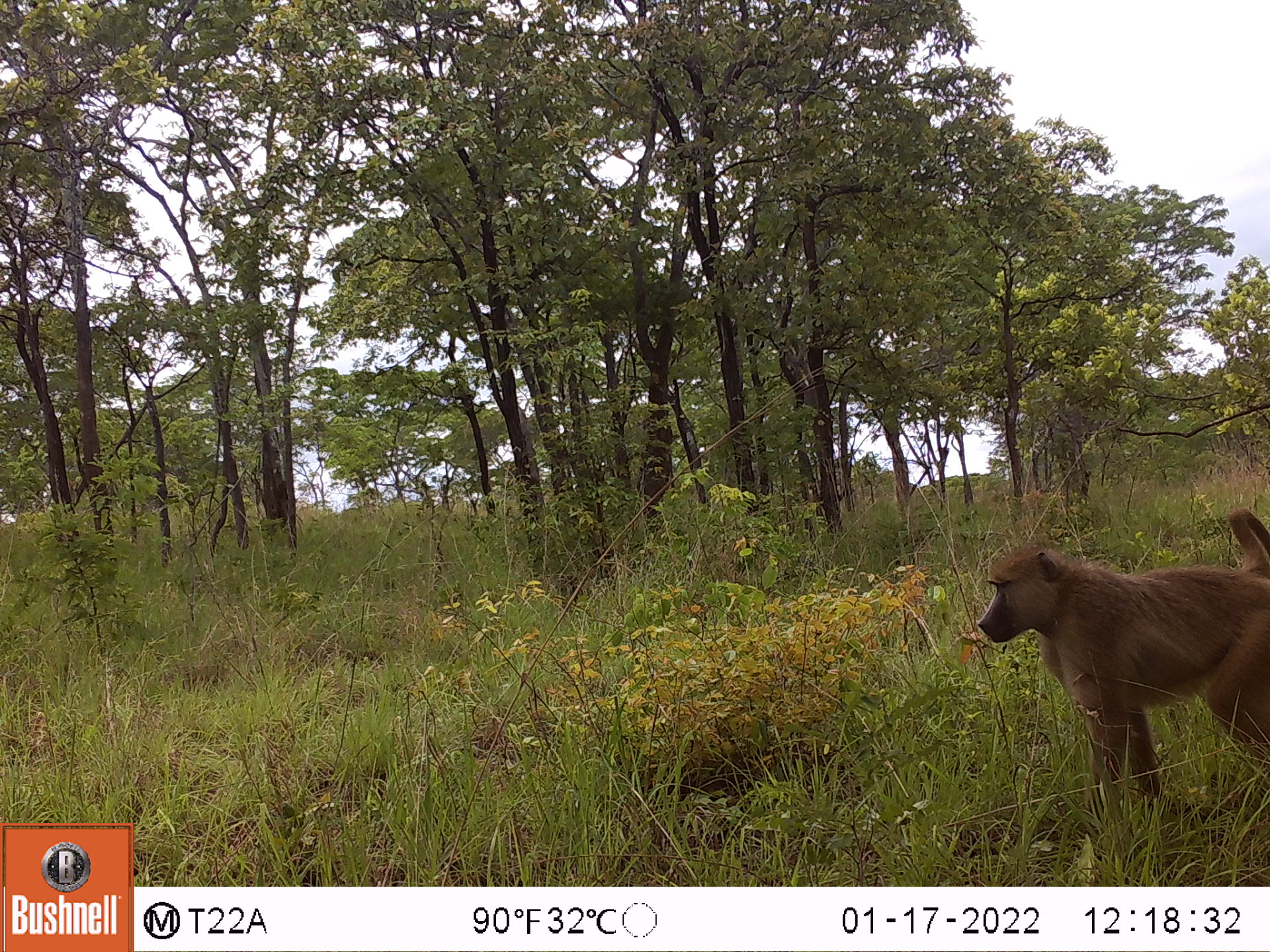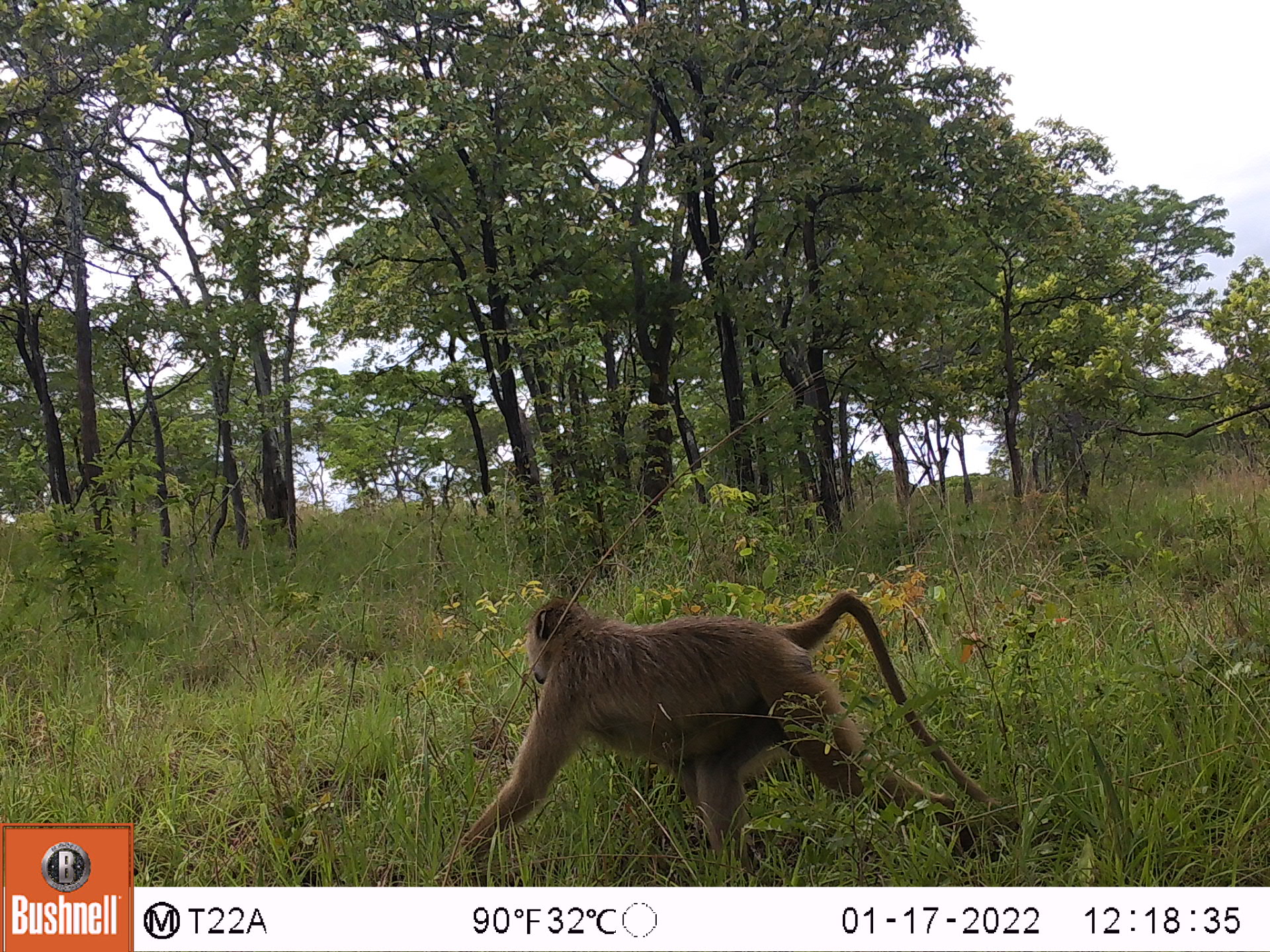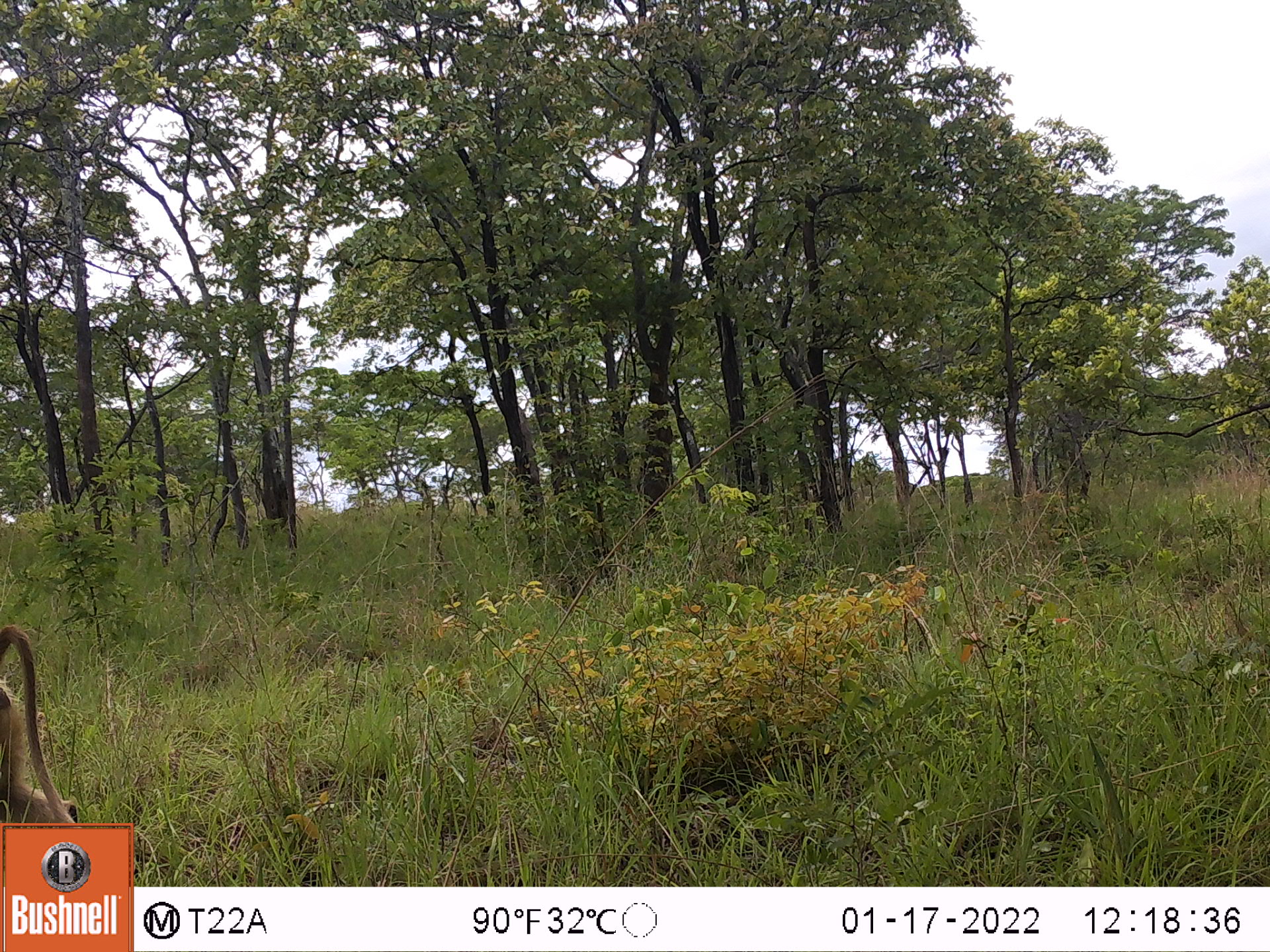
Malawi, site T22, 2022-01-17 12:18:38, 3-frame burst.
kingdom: Animalia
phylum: Chordata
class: Mammalia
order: Primates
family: Cercopithecidae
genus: Papio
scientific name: Papio cynocephalus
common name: yellow baboon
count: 1